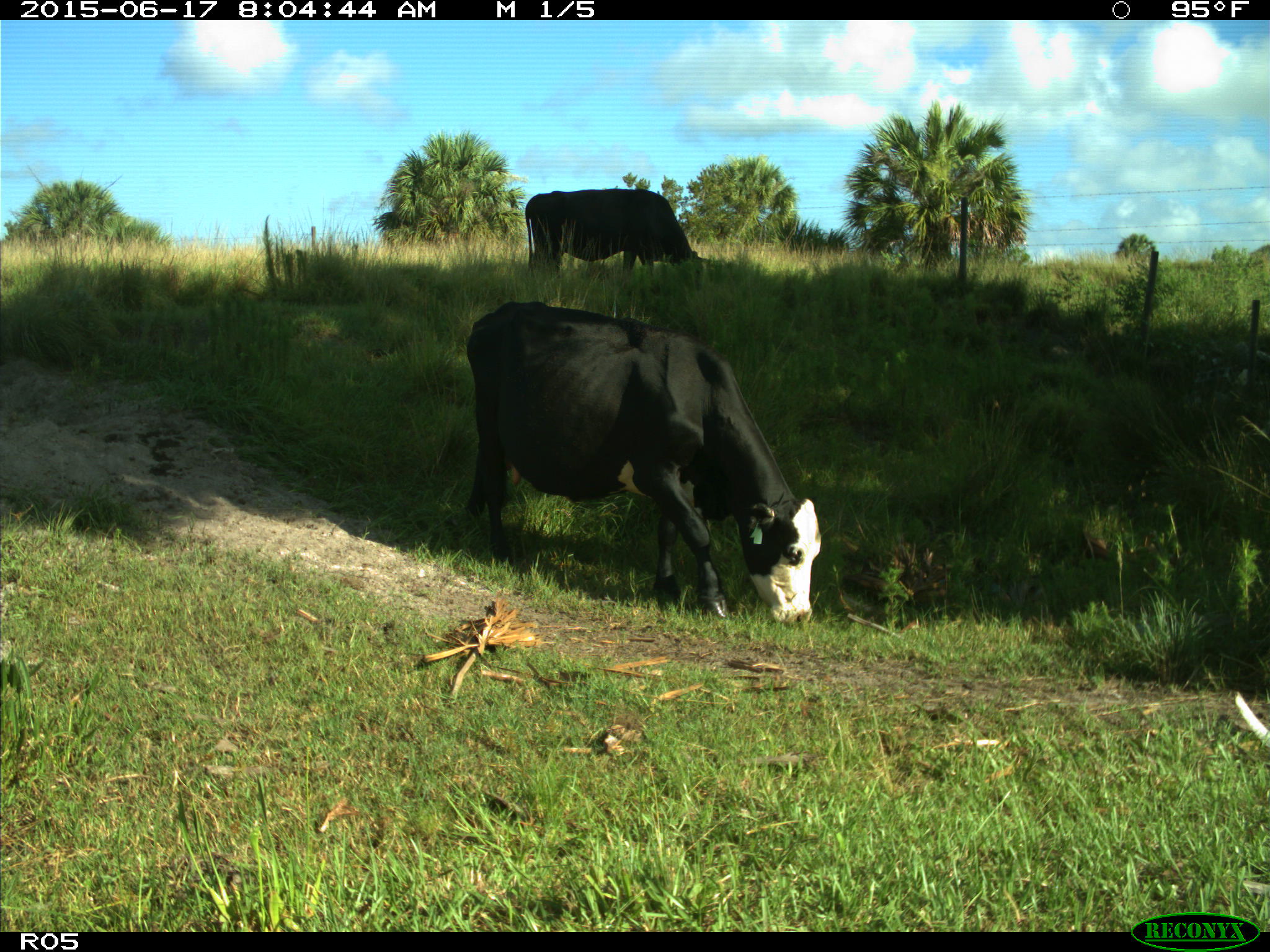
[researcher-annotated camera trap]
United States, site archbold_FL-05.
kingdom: Animalia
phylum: Chordata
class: Mammalia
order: Artiodactyla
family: Bovidae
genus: Bos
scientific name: Bos taurus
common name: domestic cow